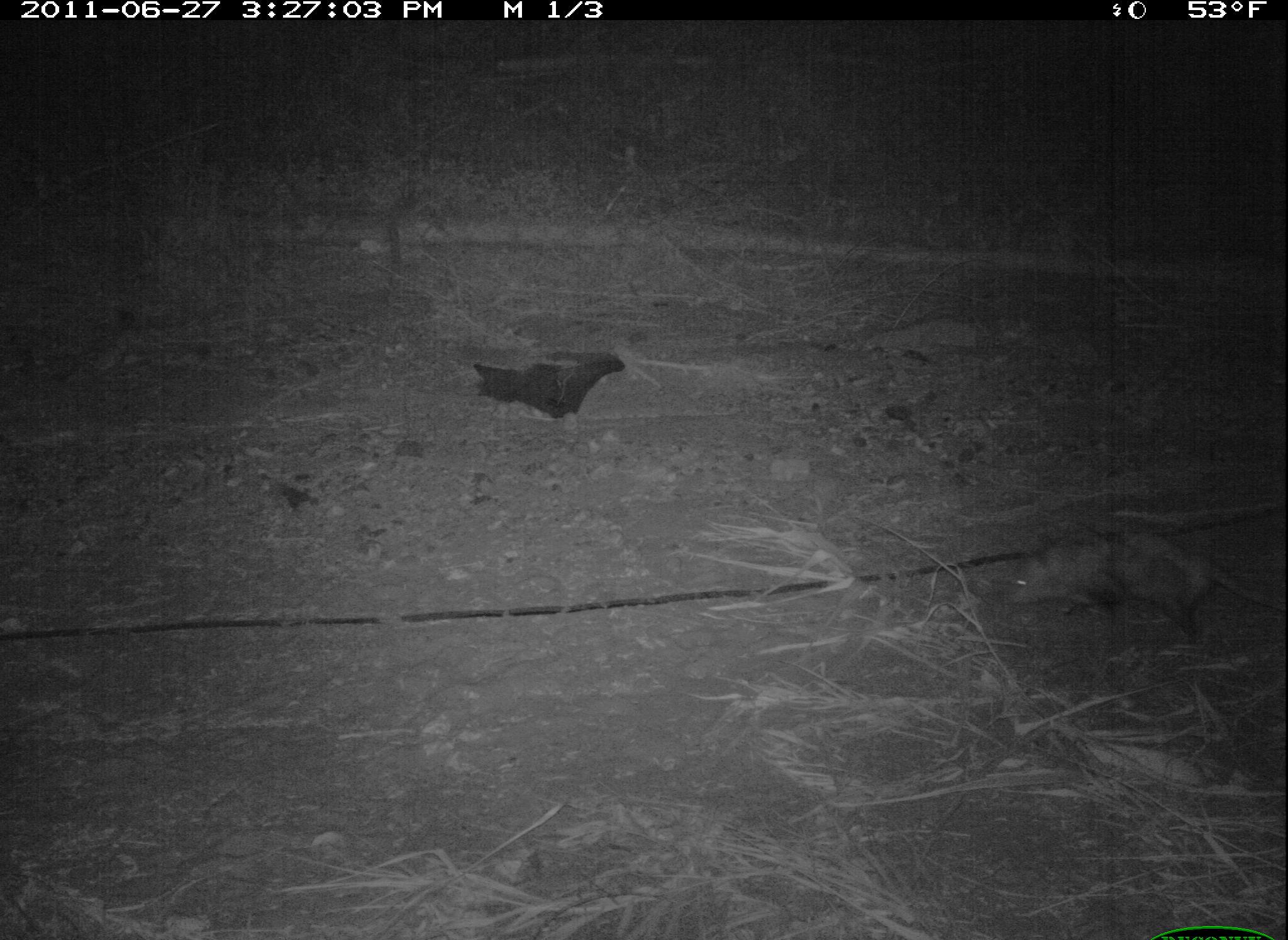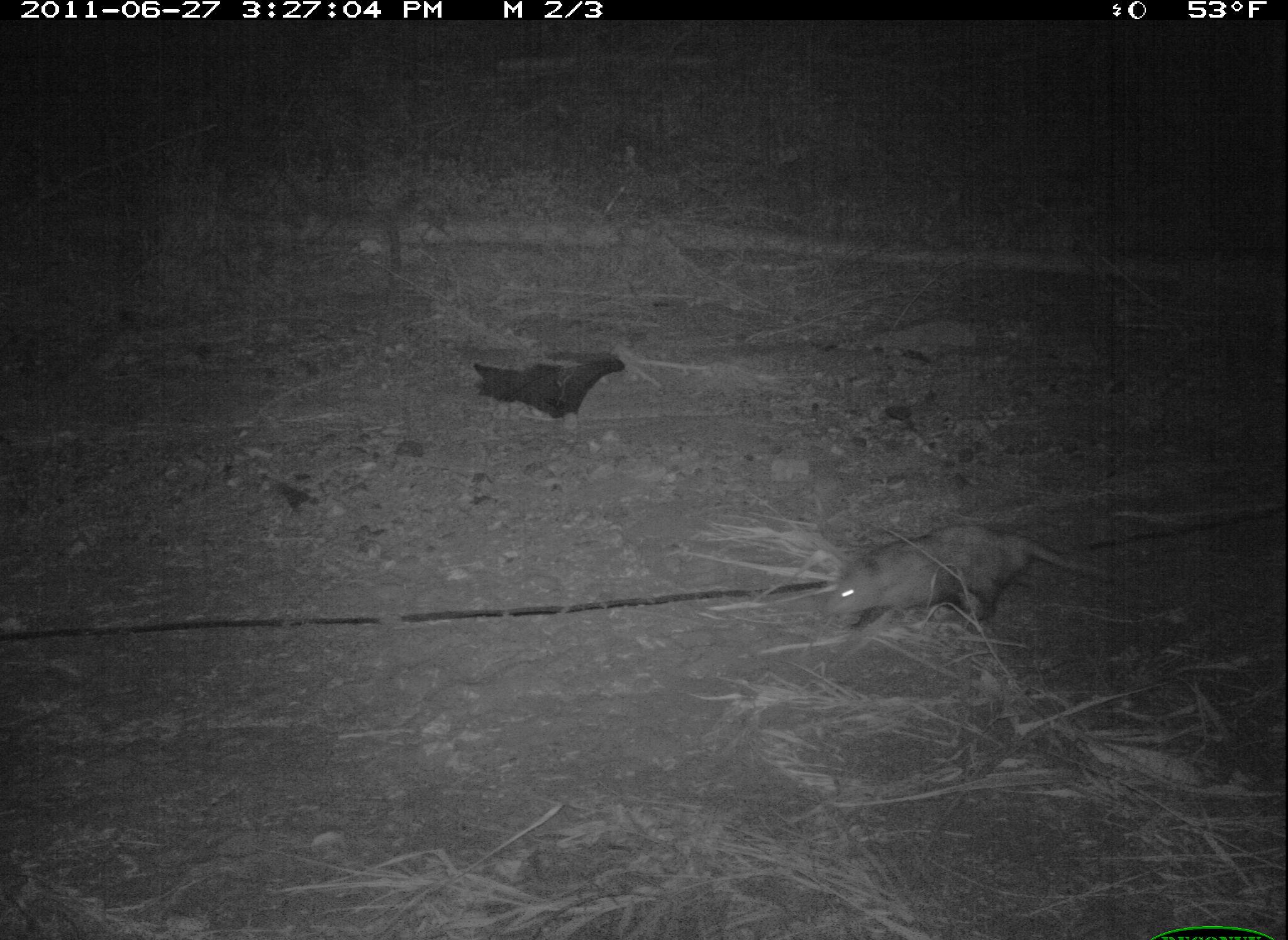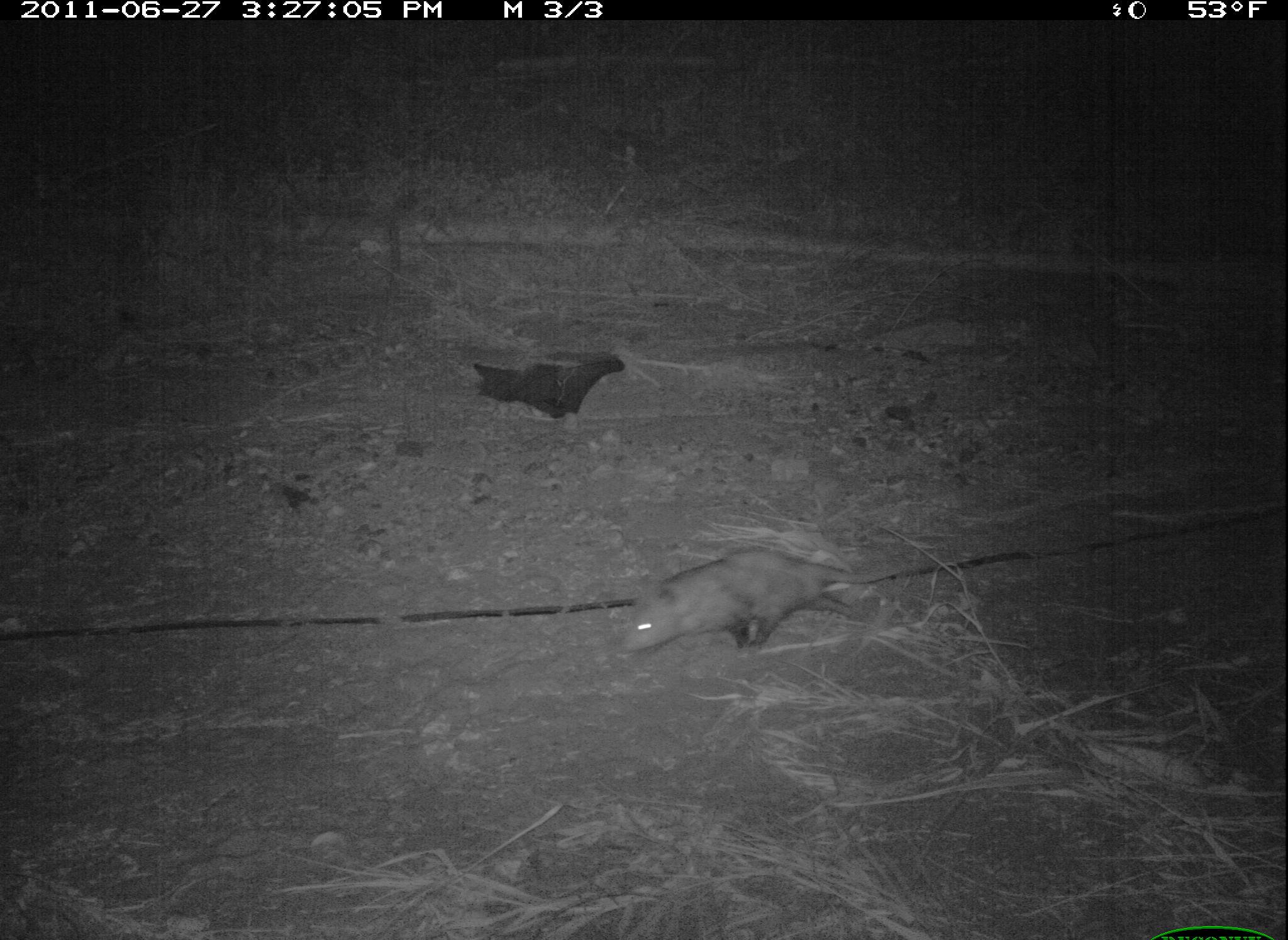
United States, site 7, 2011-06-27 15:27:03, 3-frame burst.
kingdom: Animalia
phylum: Chordata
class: Mammalia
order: Didelphimorphia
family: Didelphidae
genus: Didelphis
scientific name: Didelphis virginiana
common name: virginia opossum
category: opossum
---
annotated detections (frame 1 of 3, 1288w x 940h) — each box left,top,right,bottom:
opossum: 993,503,1286,662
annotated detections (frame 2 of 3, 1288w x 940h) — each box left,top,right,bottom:
opossum: 816,515,1145,639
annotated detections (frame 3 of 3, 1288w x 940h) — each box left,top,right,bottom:
opossum: 617,538,976,675